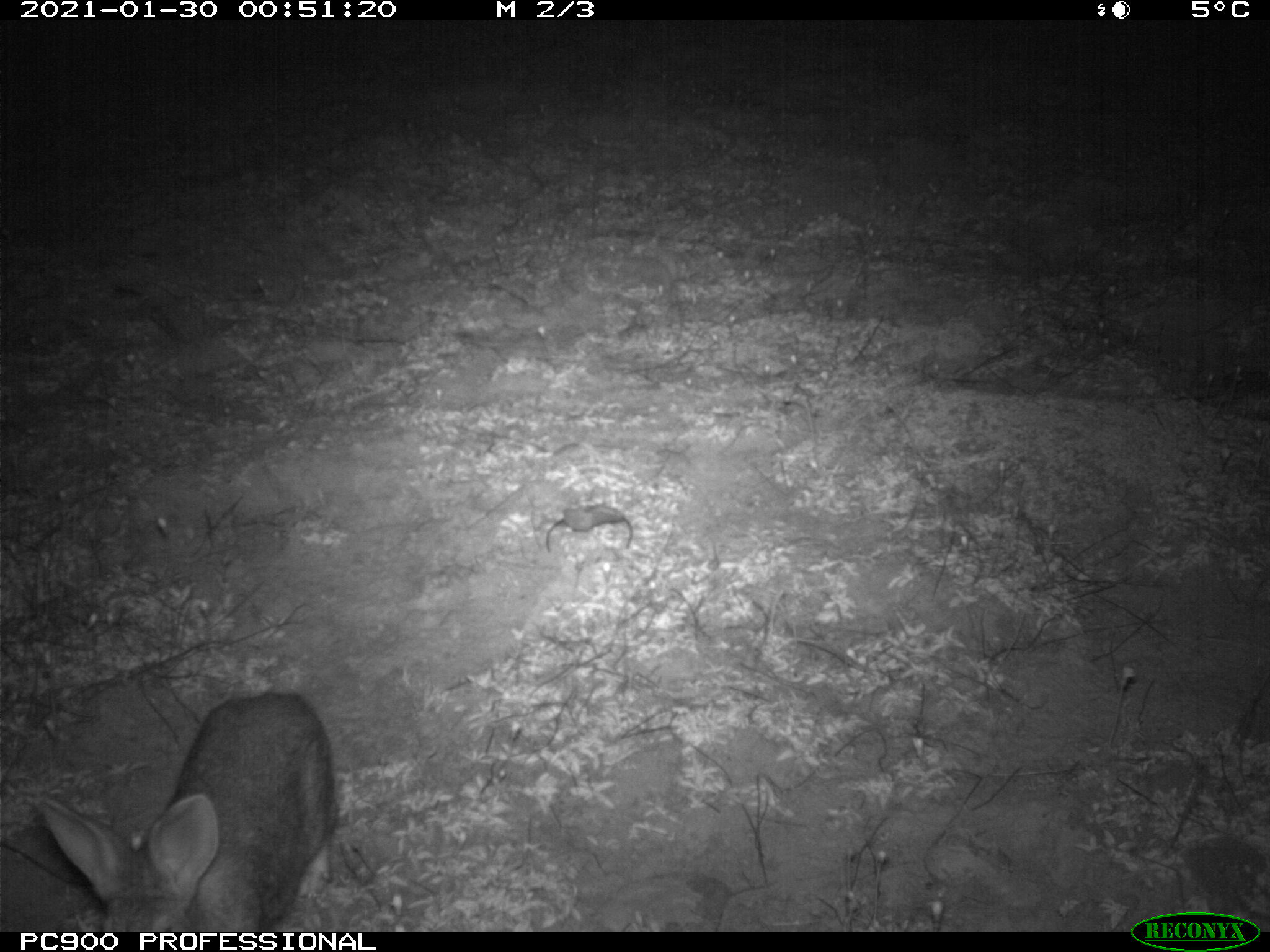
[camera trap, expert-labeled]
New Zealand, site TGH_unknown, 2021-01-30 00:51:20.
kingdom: Animalia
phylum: Chordata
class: Mammalia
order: Lagomorpha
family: Leporidae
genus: Oryctolagus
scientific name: Oryctolagus cuniculus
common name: european rabbit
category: rabbit